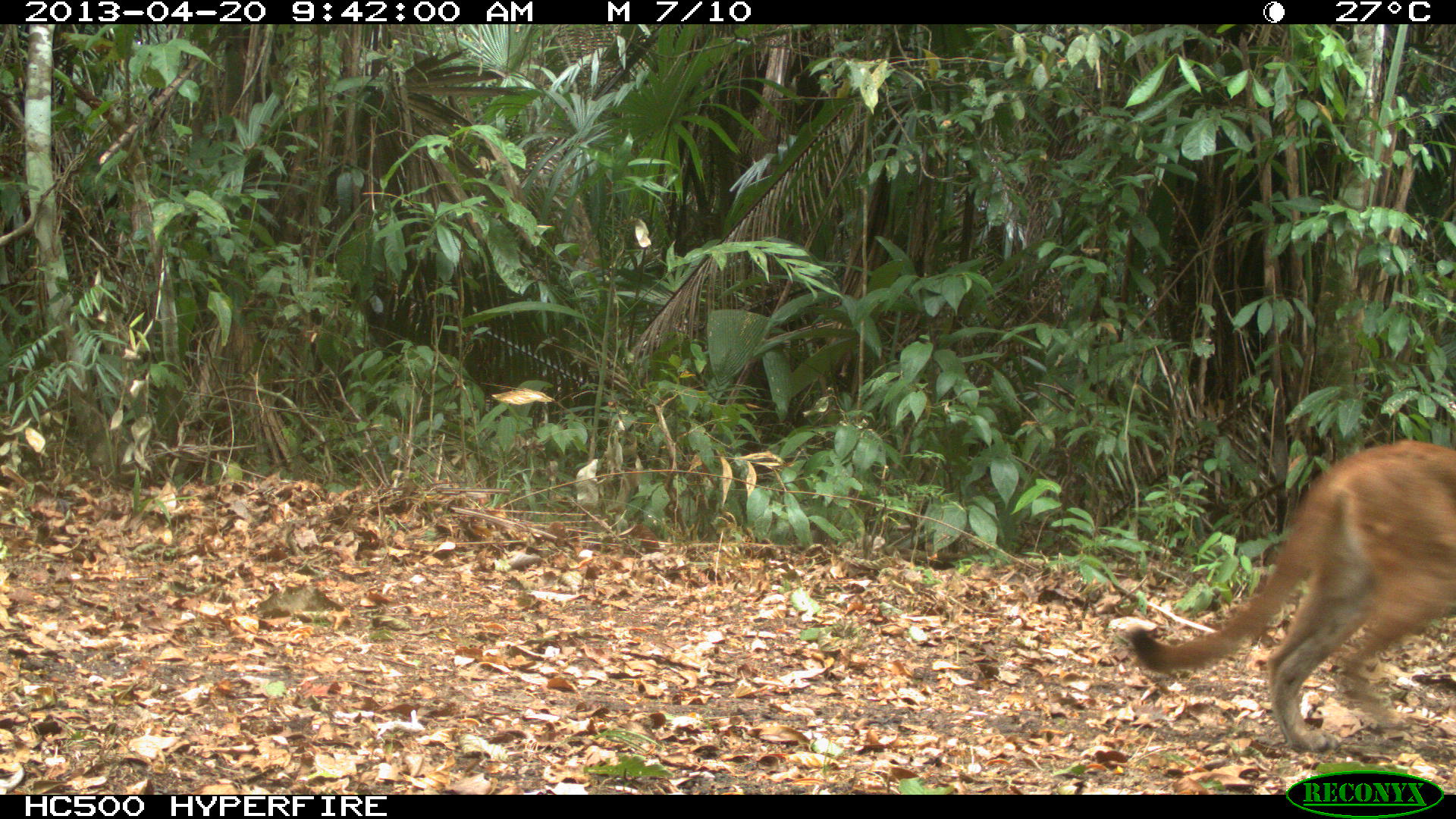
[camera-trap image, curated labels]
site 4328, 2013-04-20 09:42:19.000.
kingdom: Animalia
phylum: Chordata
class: Mammalia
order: Carnivora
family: Felidae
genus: Puma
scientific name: Puma concolor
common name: mountain lion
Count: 1.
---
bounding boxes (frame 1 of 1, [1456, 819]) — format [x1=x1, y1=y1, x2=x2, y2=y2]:
puma concolor: [x1=1124, y1=438, x2=1456, y2=753]